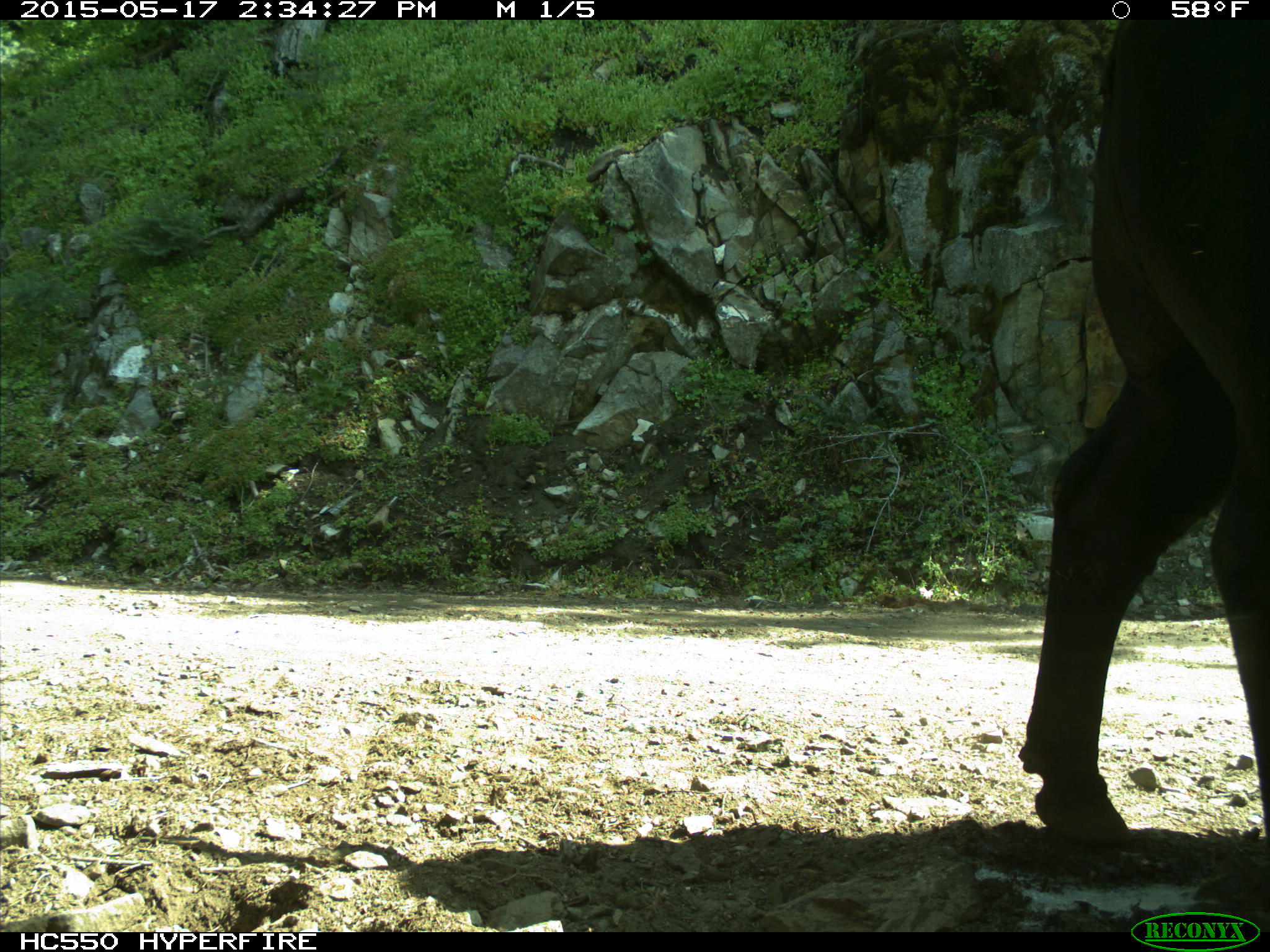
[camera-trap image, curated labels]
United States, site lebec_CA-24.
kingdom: Animalia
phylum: Chordata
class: Mammalia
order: Artiodactyla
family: Bovidae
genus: Bos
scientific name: Bos taurus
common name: domestic cow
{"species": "Bos taurus (domestic cow)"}